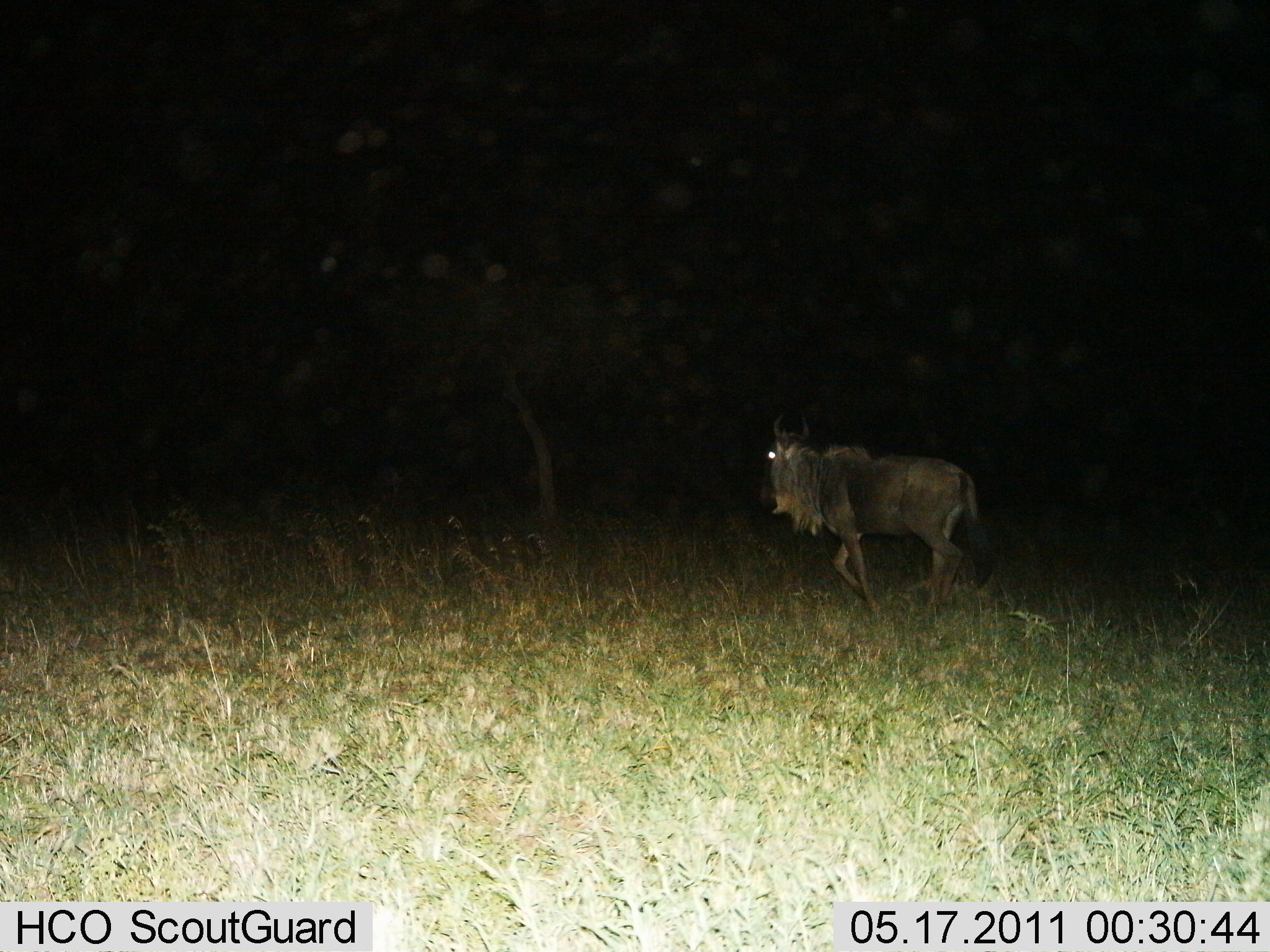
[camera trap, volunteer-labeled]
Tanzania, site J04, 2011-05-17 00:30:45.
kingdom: Animalia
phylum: Chordata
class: Mammalia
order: Artiodactyla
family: Bovidae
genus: Connochaetes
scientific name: Connochaetes taurinus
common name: blue wildebeest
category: wildebeest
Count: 1.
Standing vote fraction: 20%.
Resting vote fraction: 0%.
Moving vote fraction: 80%.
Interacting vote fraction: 0%.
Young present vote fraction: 0%.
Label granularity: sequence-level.